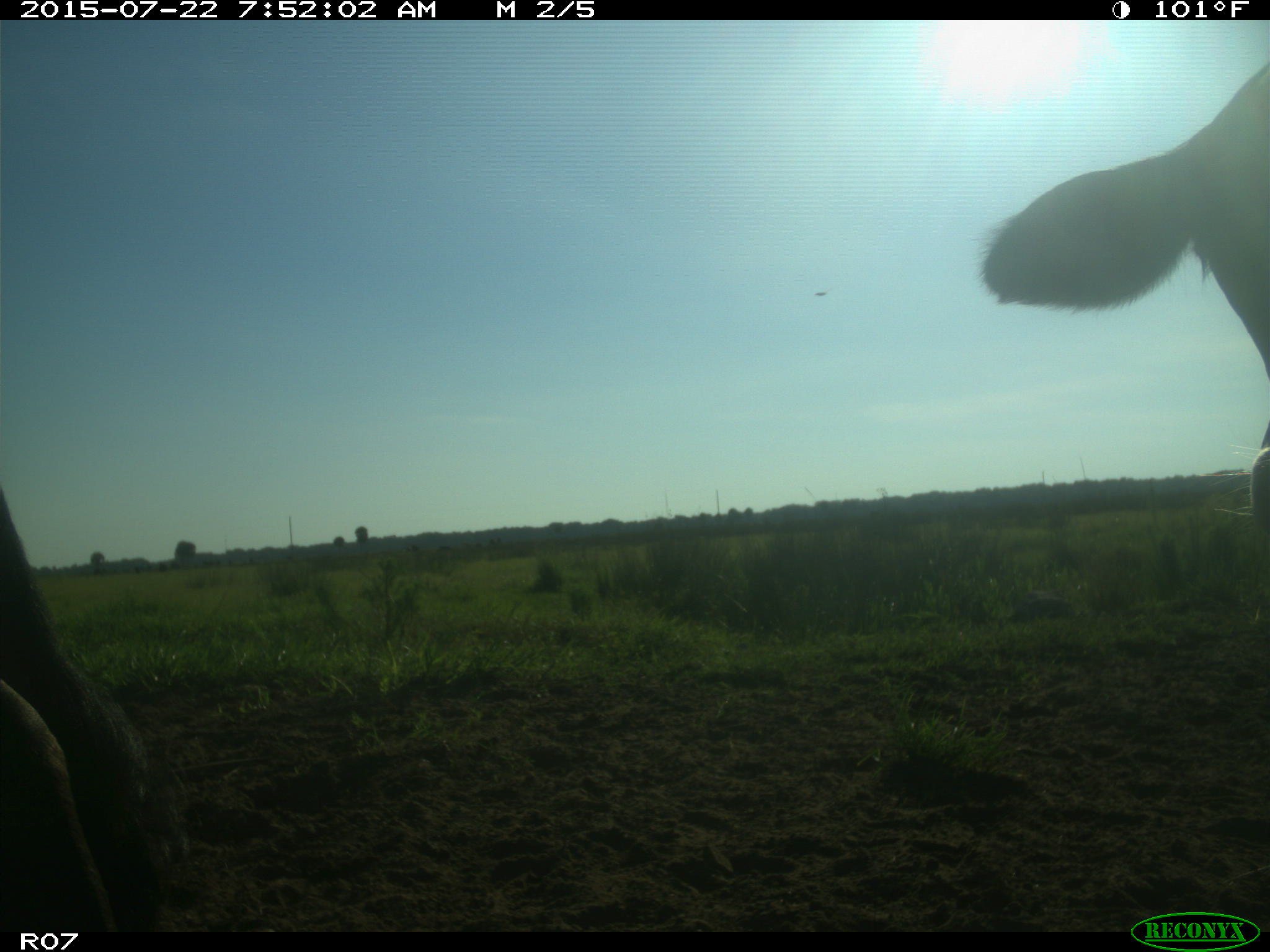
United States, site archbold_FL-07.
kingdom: Animalia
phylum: Chordata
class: Mammalia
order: Artiodactyla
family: Suidae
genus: Sus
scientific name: Sus scrofa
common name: wild boar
Sus scrofa (wild boar).